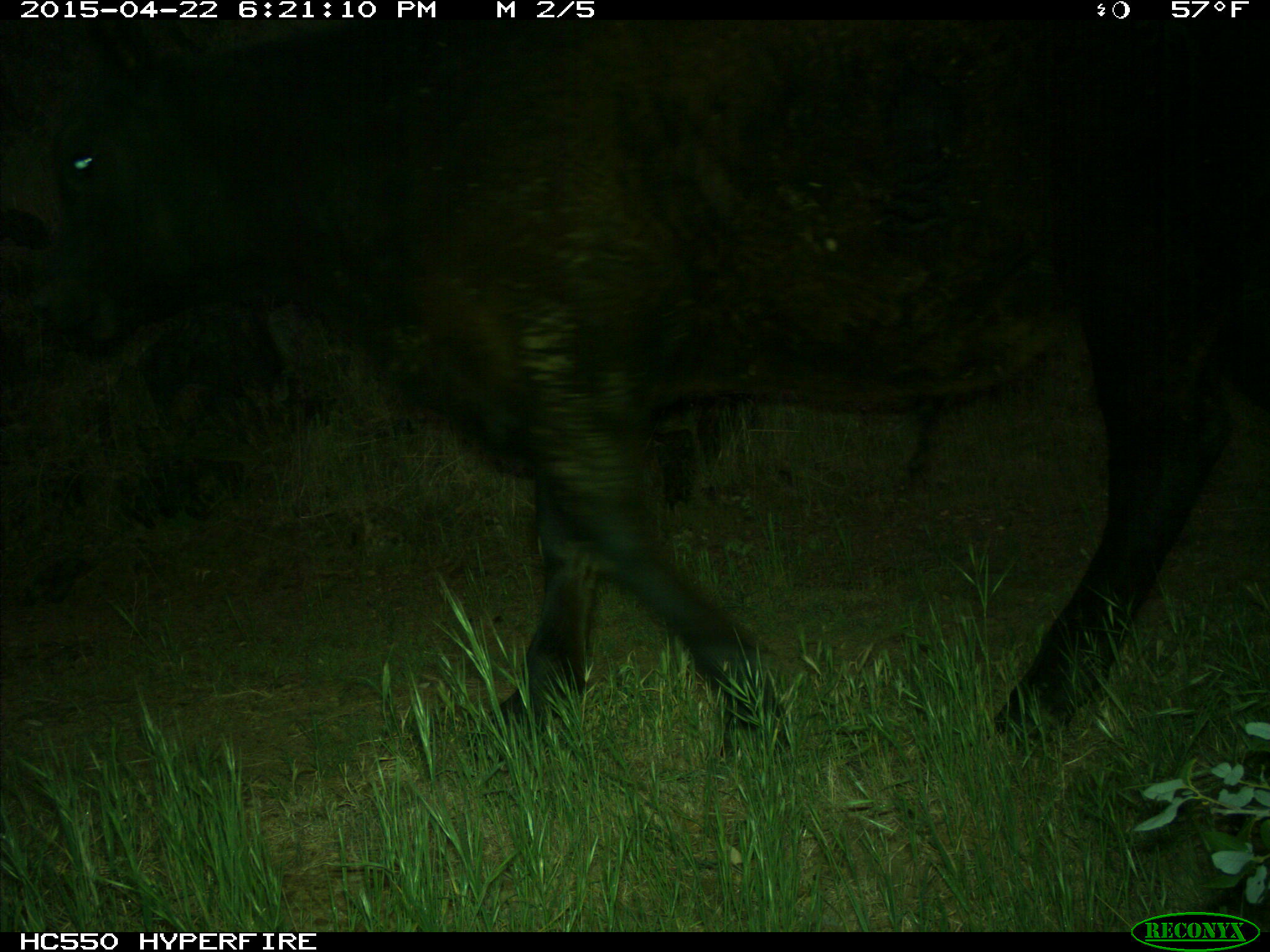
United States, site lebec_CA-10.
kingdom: Animalia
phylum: Chordata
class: Mammalia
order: Artiodactyla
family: Bovidae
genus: Bos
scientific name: Bos taurus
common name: domestic cow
Bos taurus (domestic cow).